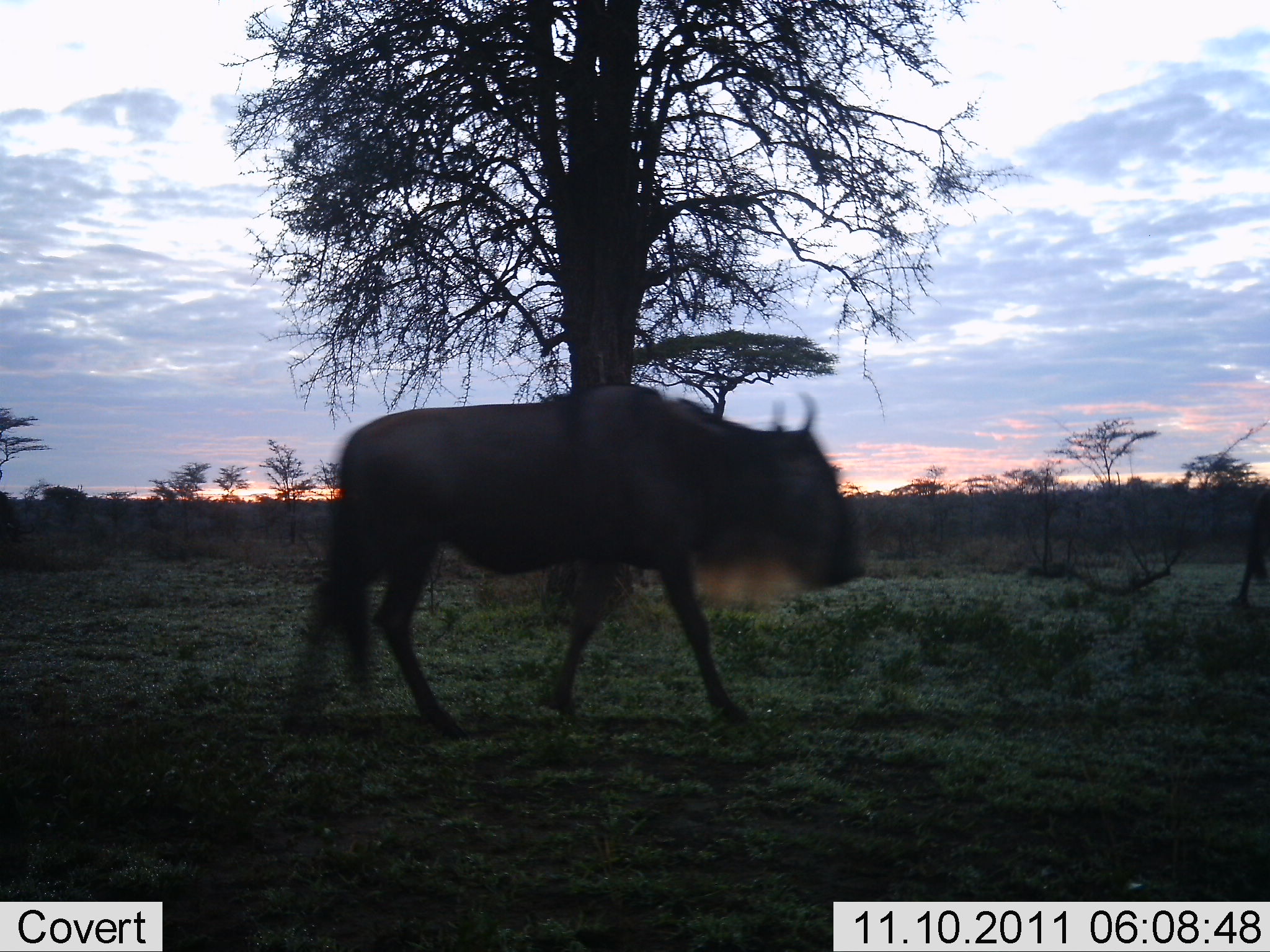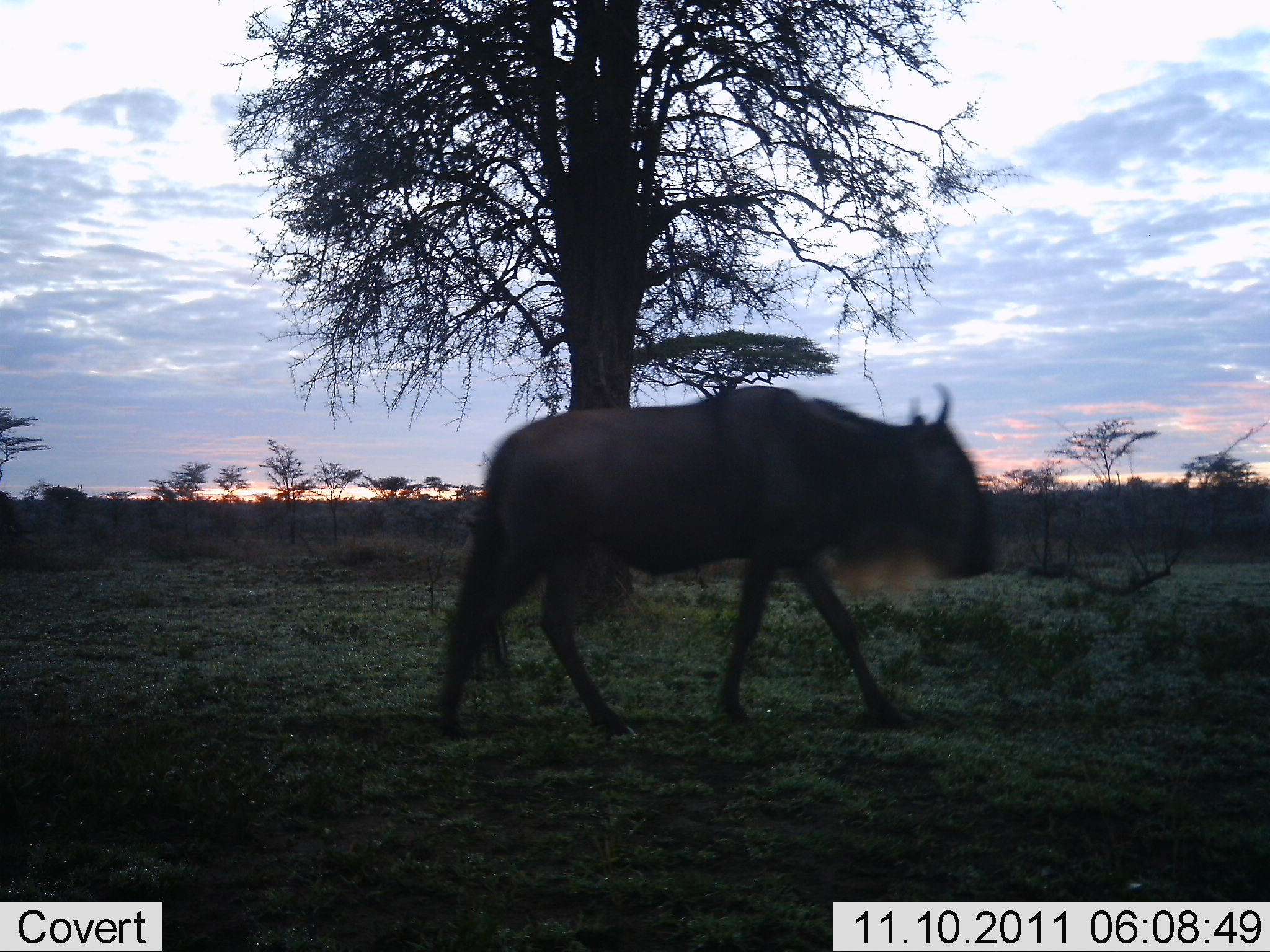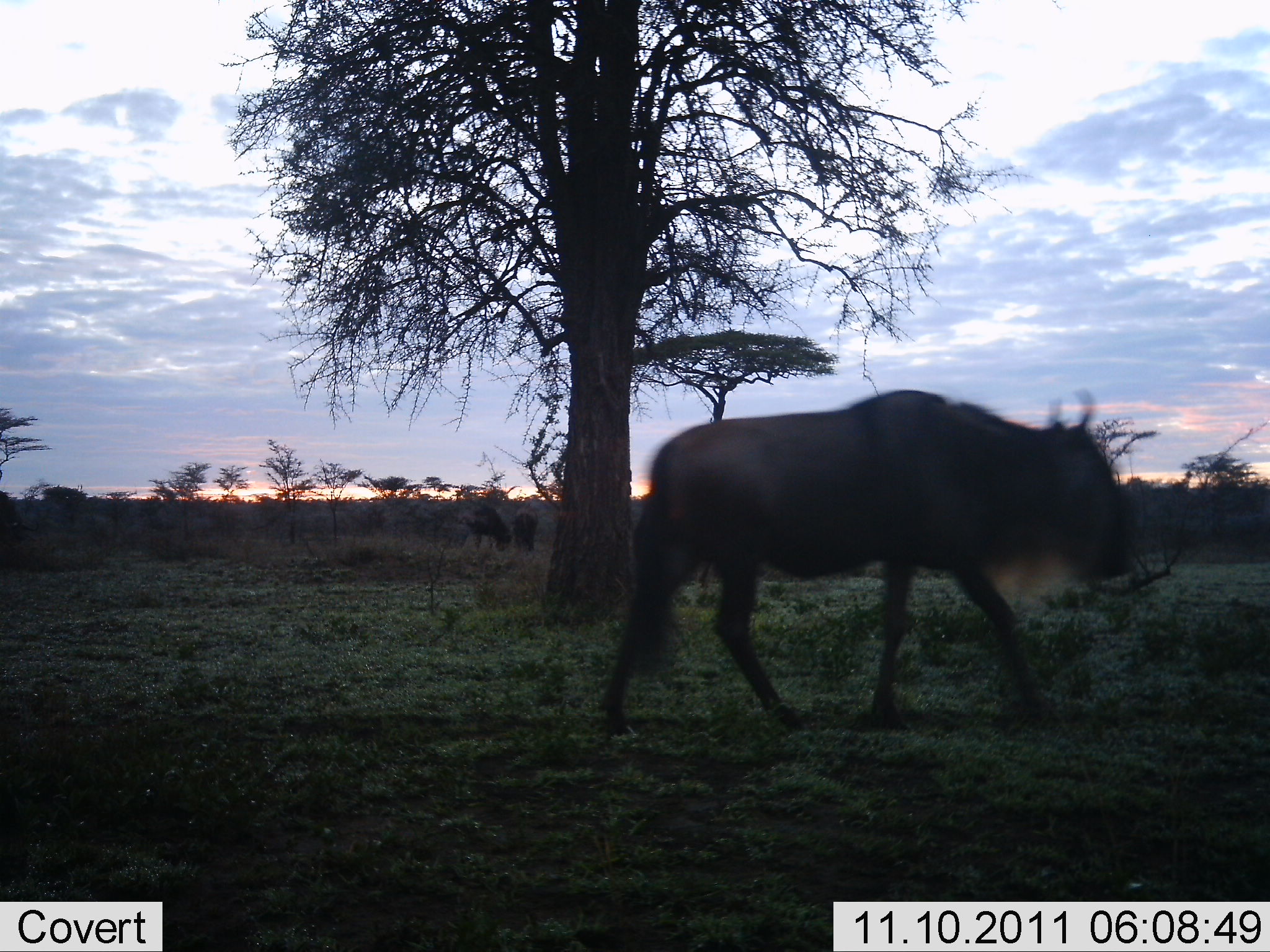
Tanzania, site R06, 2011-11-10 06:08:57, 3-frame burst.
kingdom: Animalia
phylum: Chordata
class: Mammalia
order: Artiodactyla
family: Bovidae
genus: Connochaetes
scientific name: Connochaetes taurinus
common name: blue wildebeest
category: wildebeest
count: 2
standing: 19%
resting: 0%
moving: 94%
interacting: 0%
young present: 0%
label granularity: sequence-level